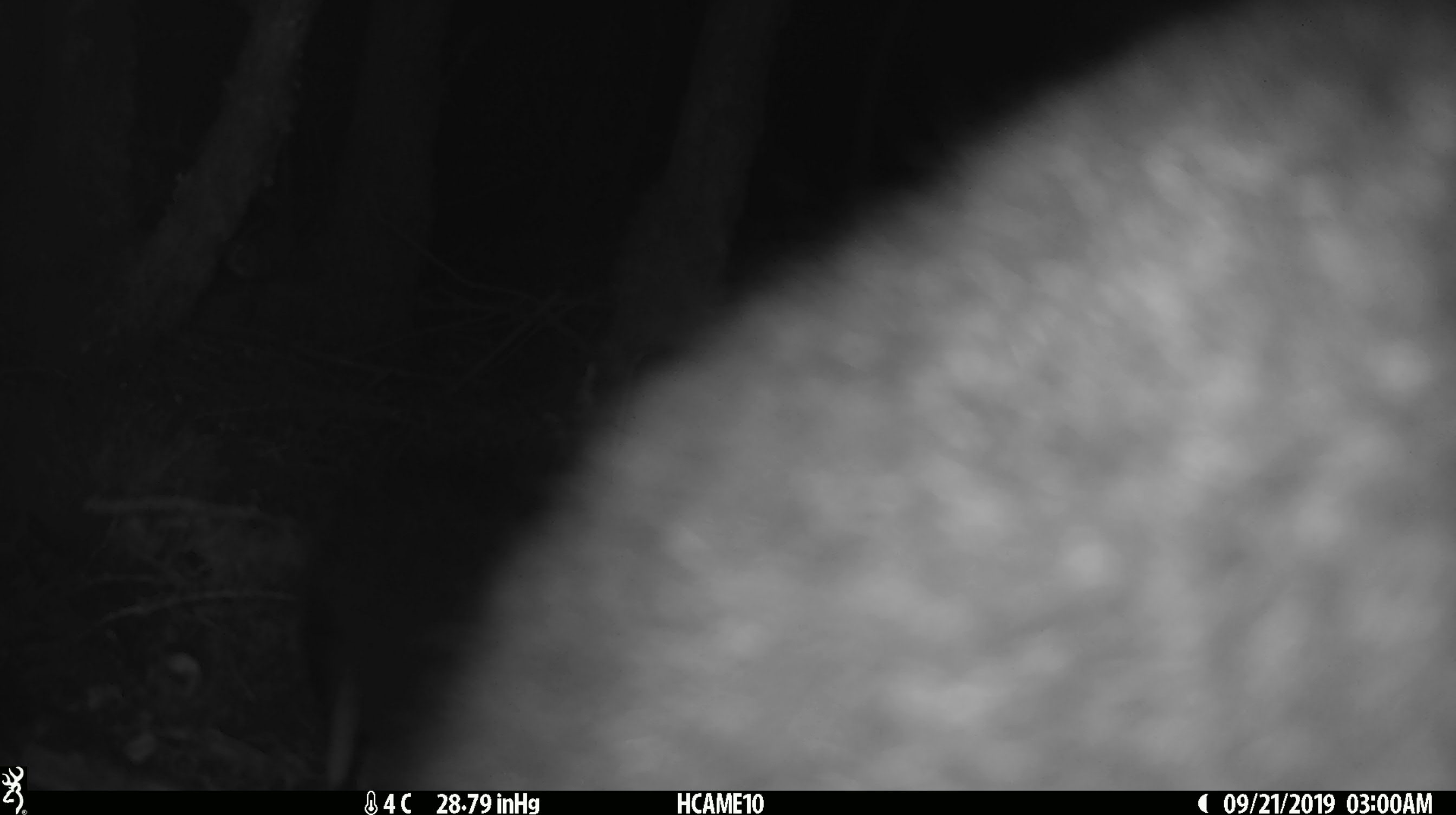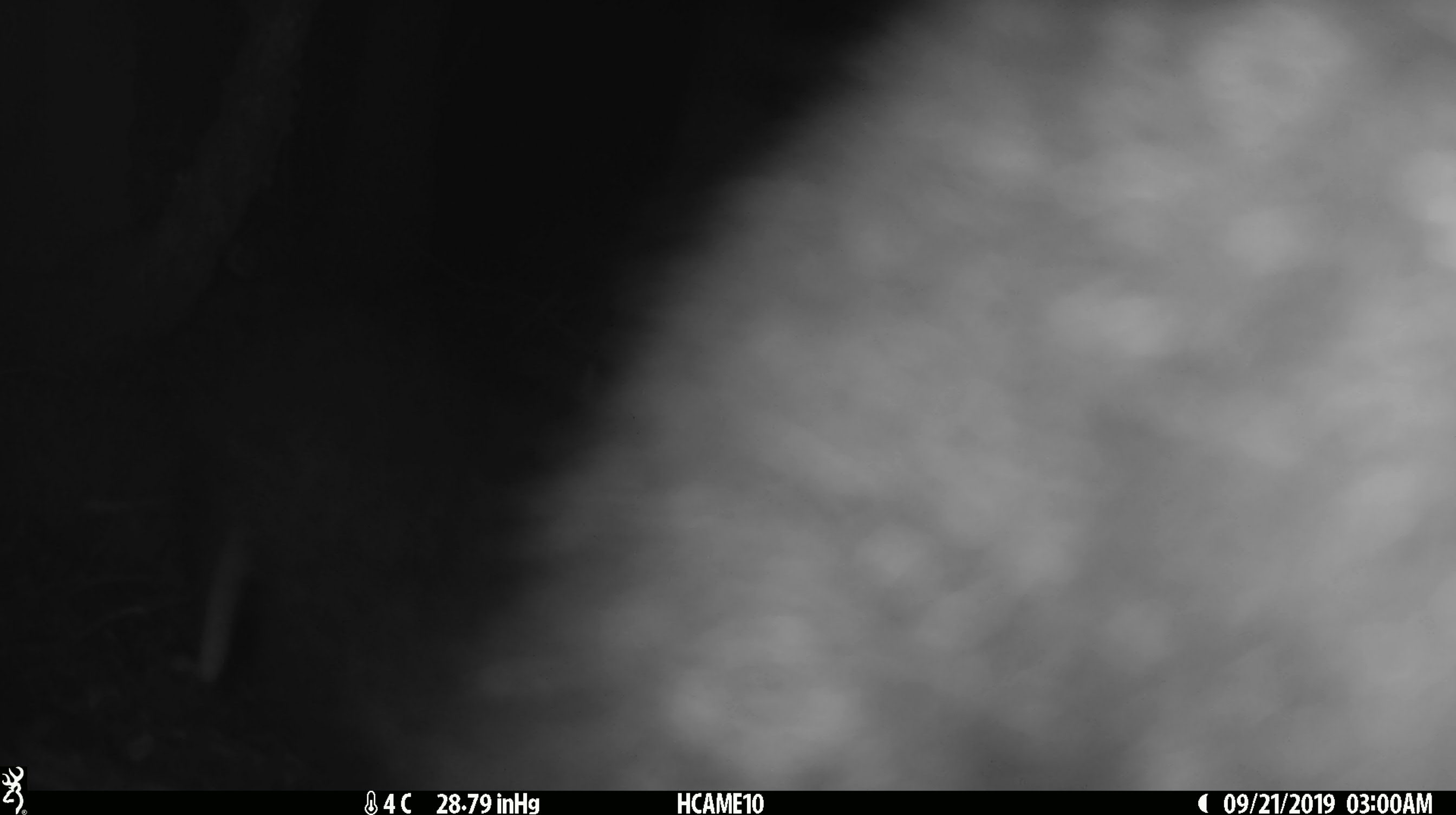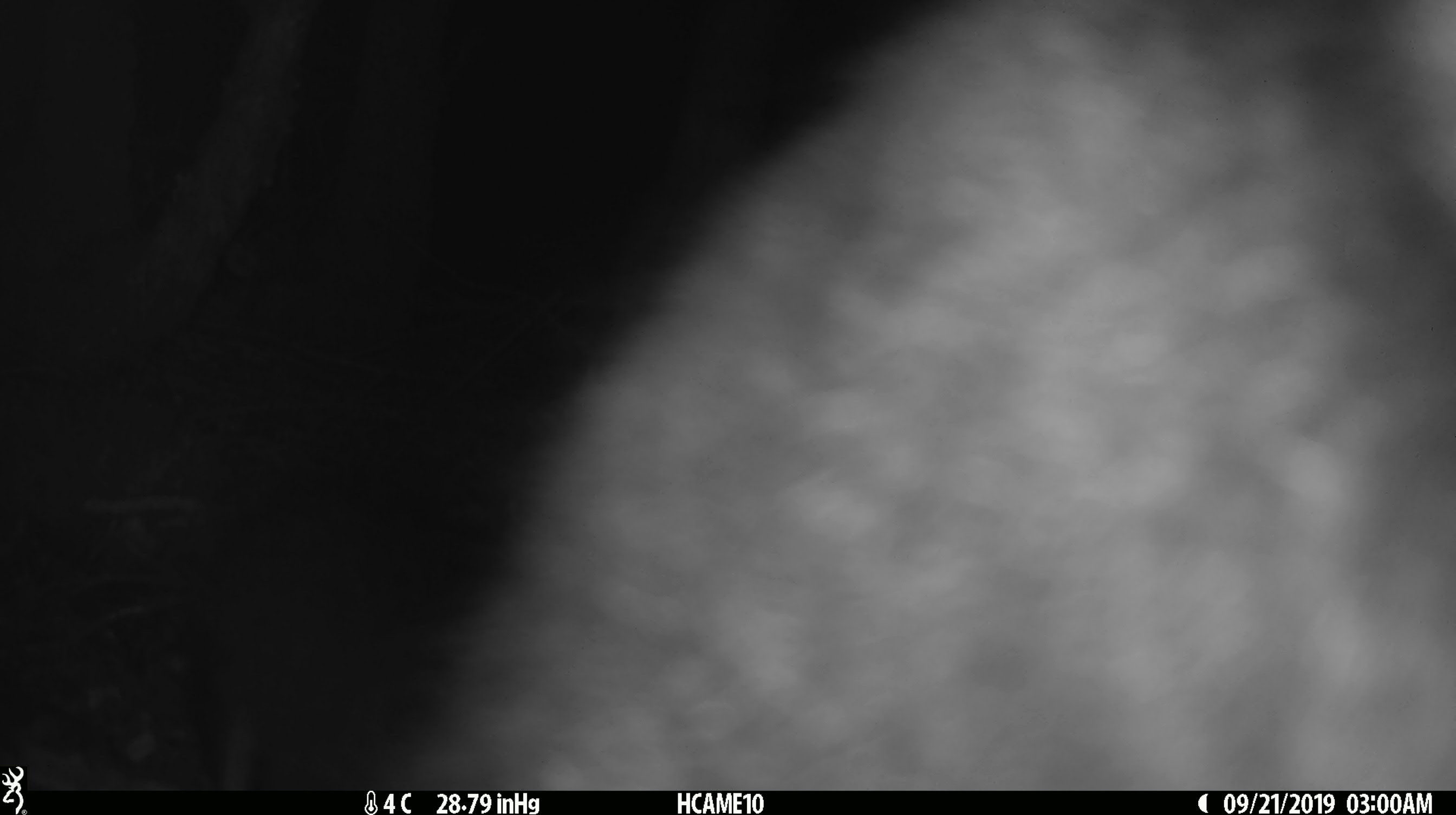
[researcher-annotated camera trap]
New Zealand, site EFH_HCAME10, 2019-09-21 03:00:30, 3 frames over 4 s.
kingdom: Animalia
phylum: Chordata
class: Mammalia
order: Diprotodontia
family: Phalangeridae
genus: Trichosurus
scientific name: Trichosurus vulpecula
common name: common brushtail possum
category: possum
Possum (common brushtail possum) (Trichosurus vulpecula).